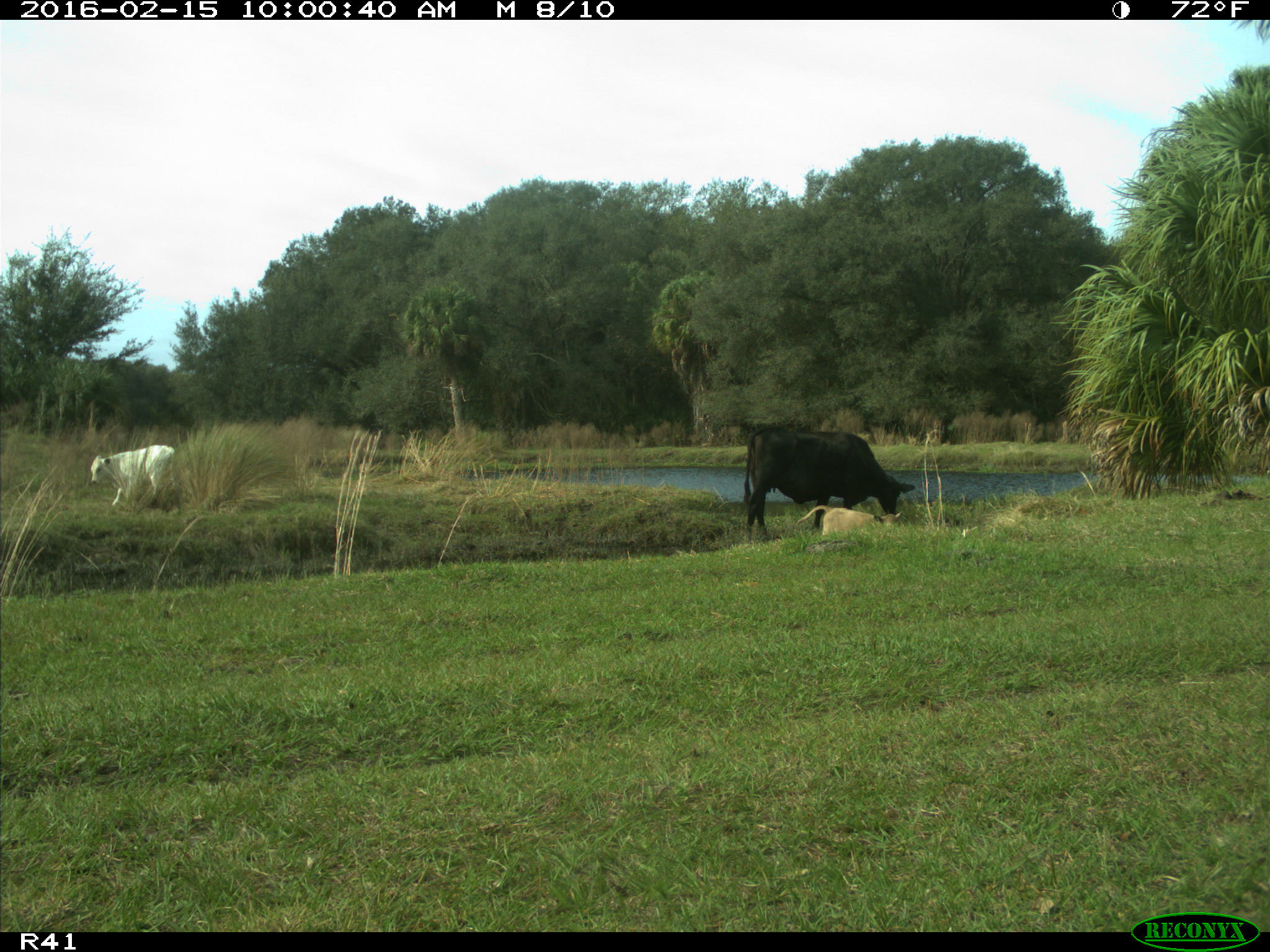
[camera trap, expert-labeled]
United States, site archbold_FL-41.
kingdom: Animalia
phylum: Chordata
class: Mammalia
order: Artiodactyla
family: Bovidae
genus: Bos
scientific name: Bos taurus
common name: domestic cow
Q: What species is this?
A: Bos taurus (domestic cow).